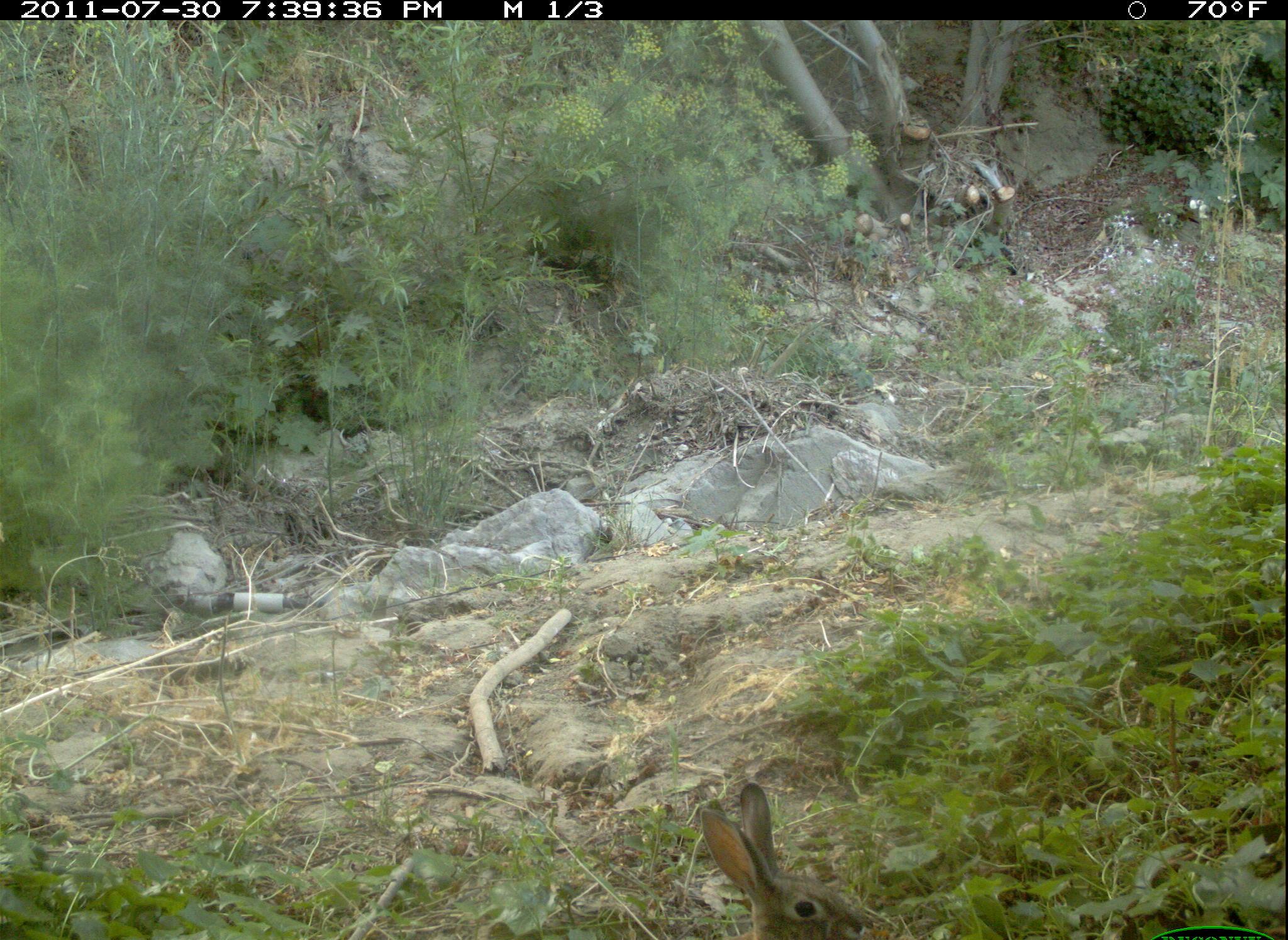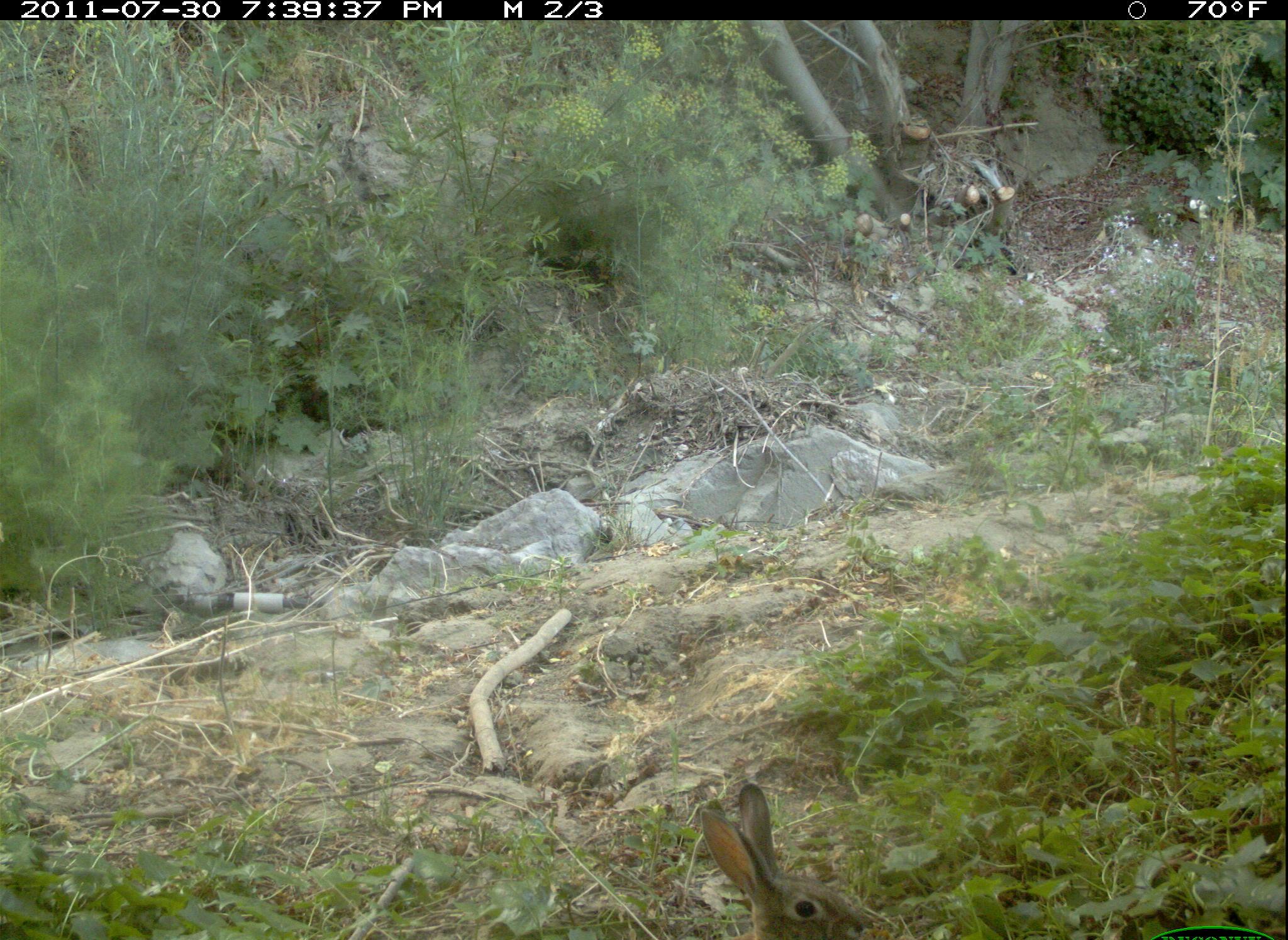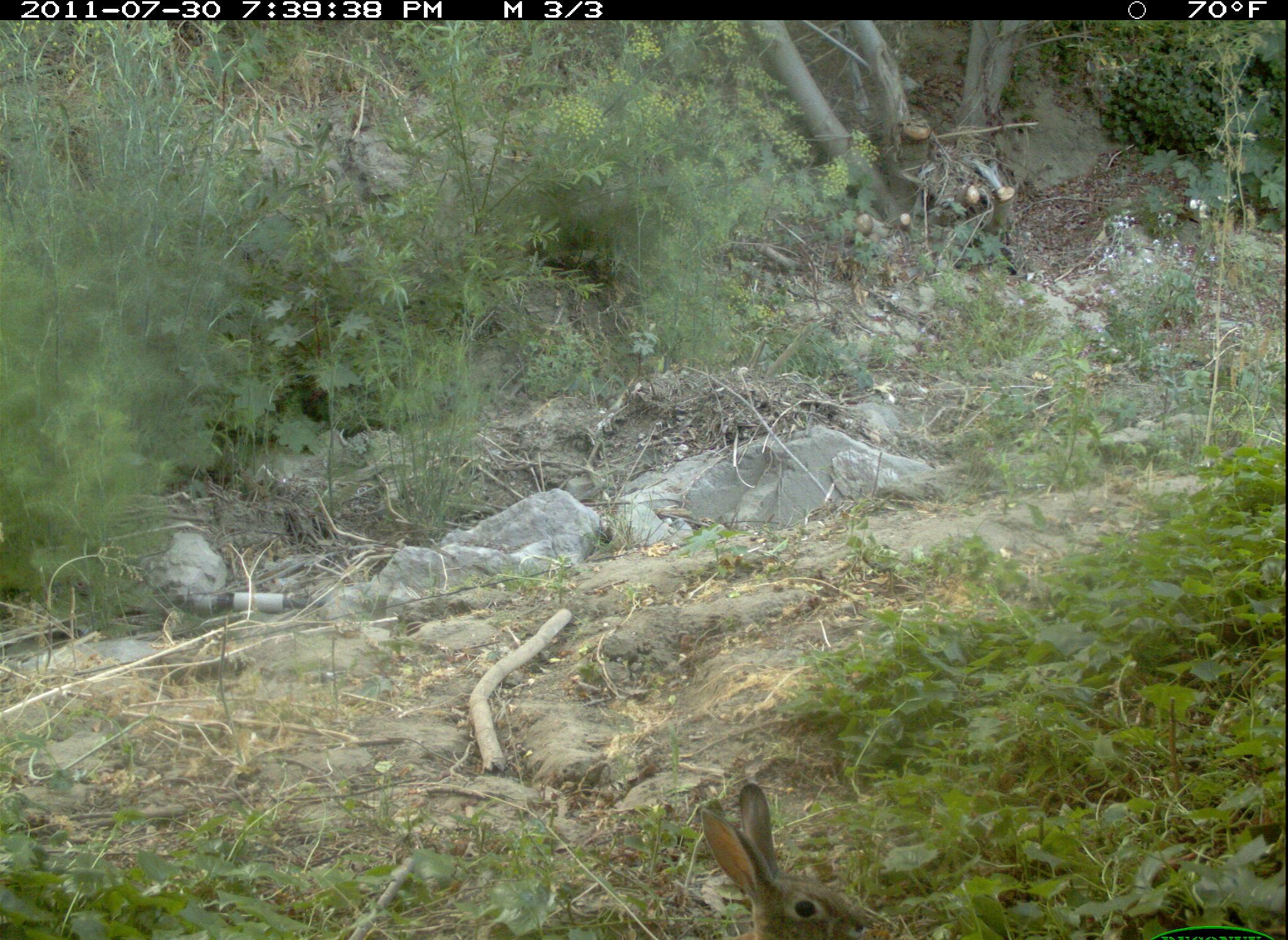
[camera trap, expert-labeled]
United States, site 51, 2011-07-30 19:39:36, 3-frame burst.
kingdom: Animalia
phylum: Chordata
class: Mammalia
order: Lagomorpha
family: Leporidae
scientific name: Leporidae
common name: rabbits and hares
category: rabbit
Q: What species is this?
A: Rabbit (rabbits and hares) (Leporidae).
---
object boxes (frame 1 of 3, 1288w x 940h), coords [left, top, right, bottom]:
rabbit: [681, 776, 889, 940]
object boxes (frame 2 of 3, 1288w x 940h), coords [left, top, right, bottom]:
rabbit: [694, 775, 869, 940]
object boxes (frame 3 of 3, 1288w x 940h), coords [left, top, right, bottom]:
rabbit: [681, 774, 879, 940]